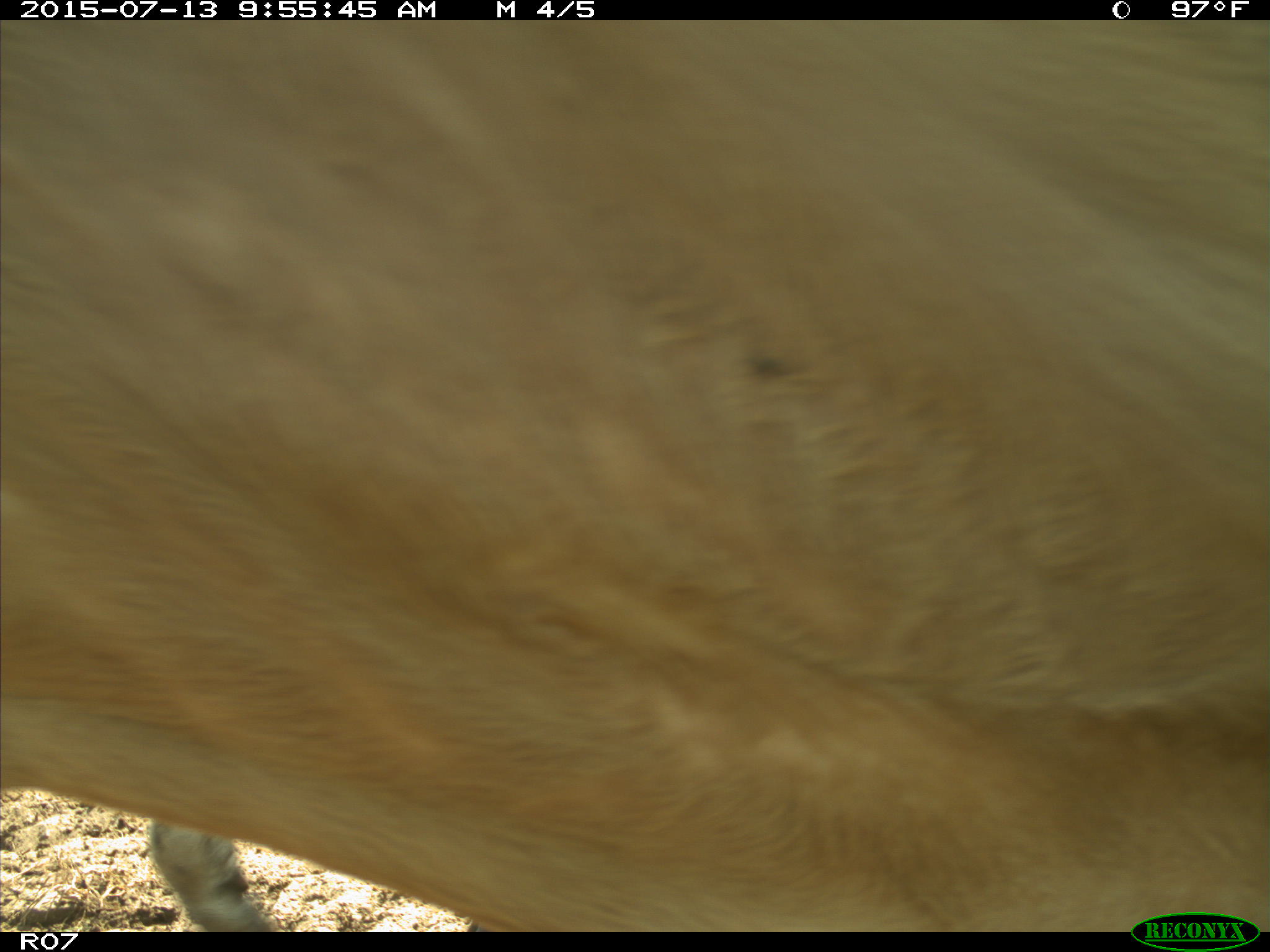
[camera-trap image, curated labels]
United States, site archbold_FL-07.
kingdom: Animalia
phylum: Chordata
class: Mammalia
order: Artiodactyla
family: Bovidae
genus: Bos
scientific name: Bos taurus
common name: domestic cow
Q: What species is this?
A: Bos taurus (domestic cow).